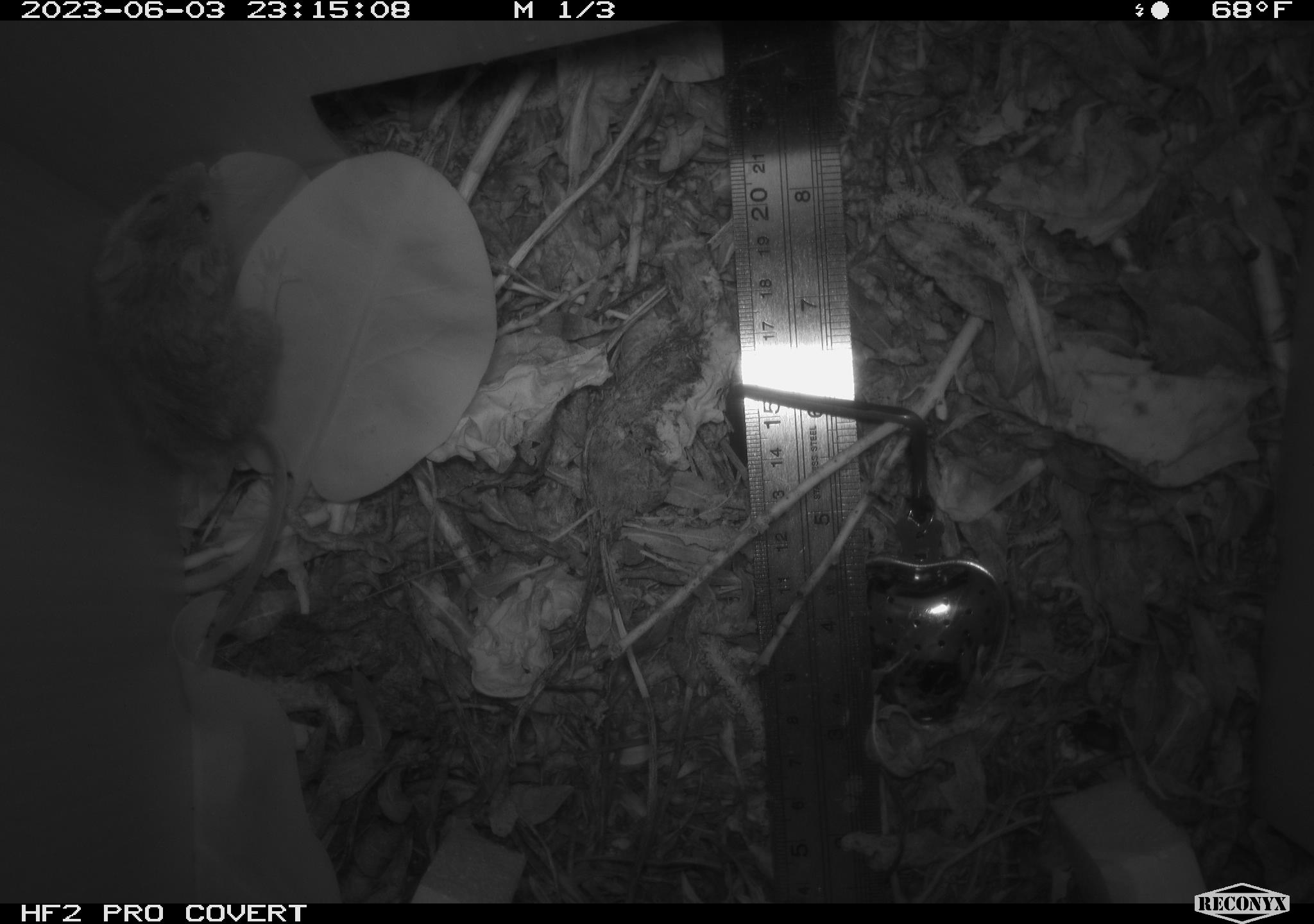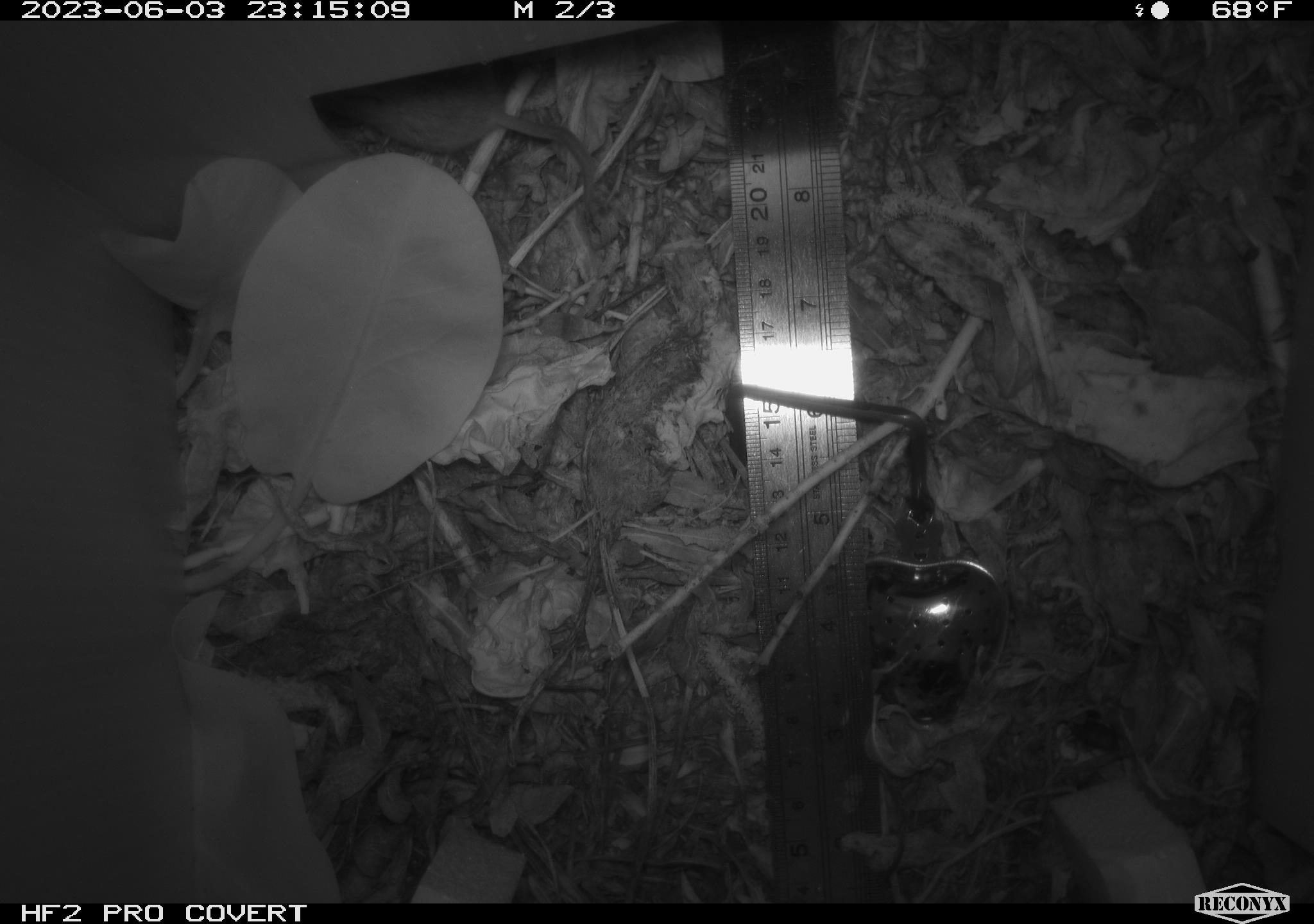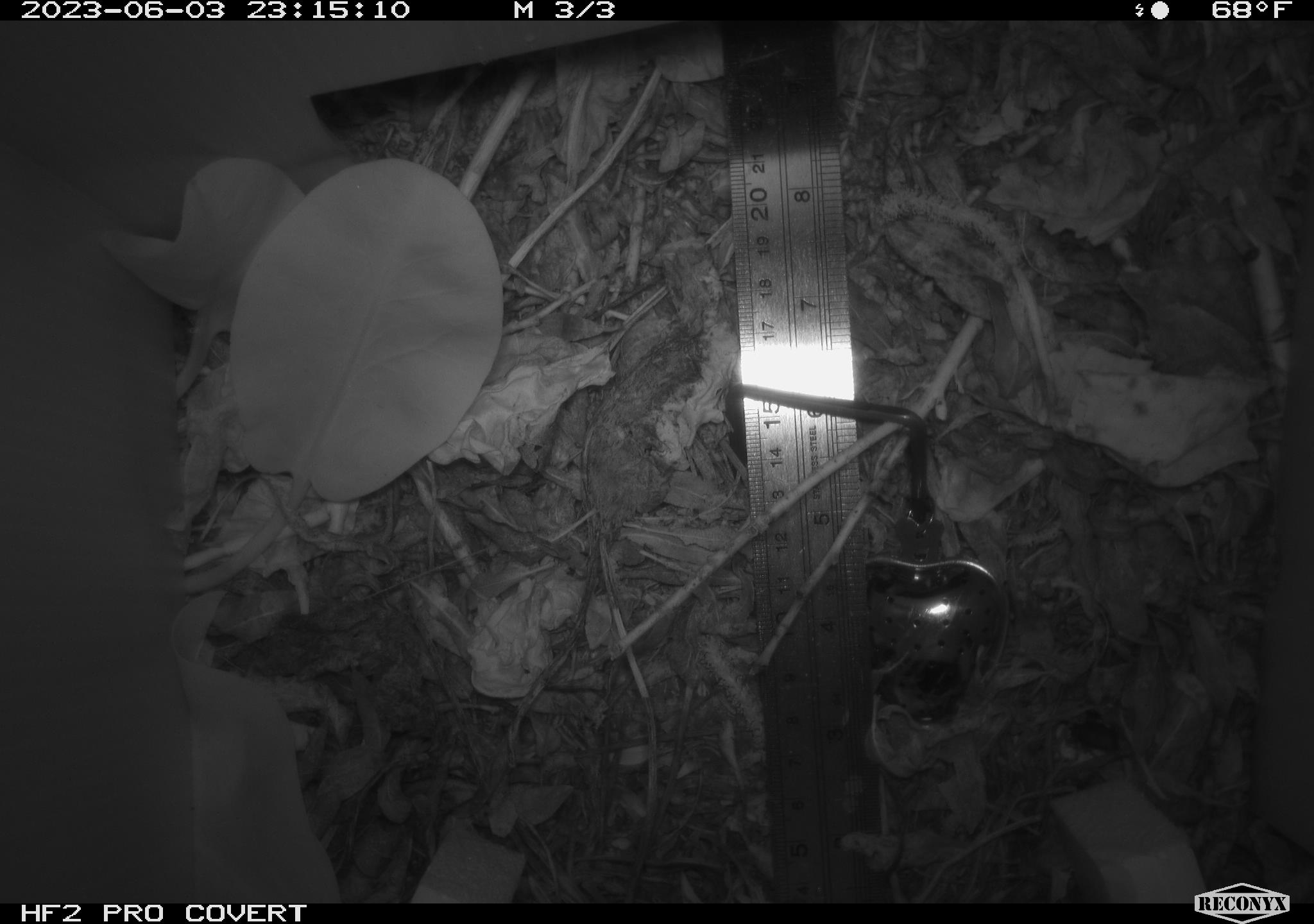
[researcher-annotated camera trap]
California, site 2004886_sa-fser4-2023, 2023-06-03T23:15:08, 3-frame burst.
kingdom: Animalia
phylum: Chordata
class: Mammalia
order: Rodentia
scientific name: Rodentia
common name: mouse species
Mouse species (Rodentia).